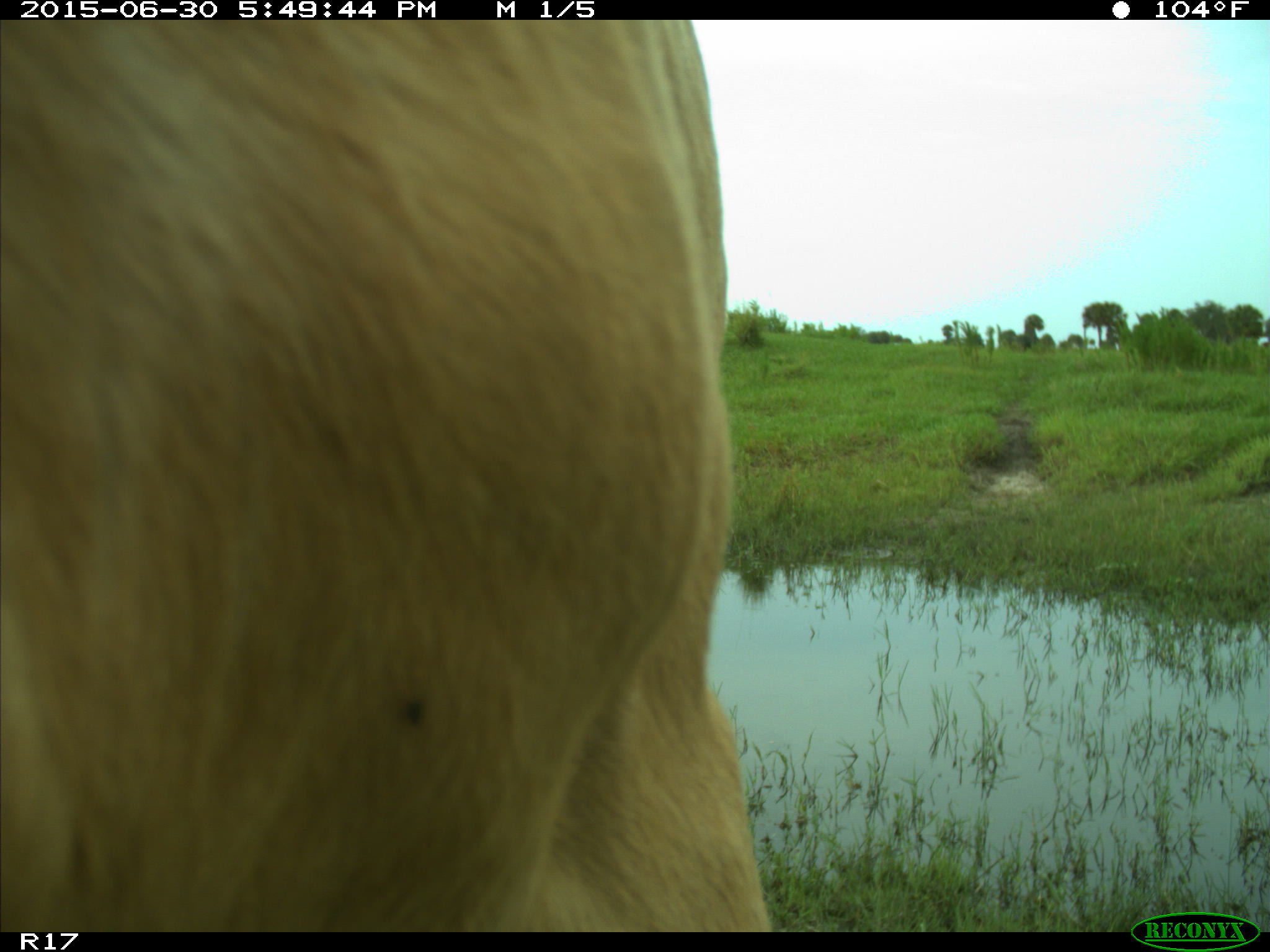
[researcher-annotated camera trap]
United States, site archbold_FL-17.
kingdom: Animalia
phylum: Chordata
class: Mammalia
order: Artiodactyla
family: Bovidae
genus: Bos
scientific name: Bos taurus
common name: domestic cow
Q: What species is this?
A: Bos taurus (domestic cow).